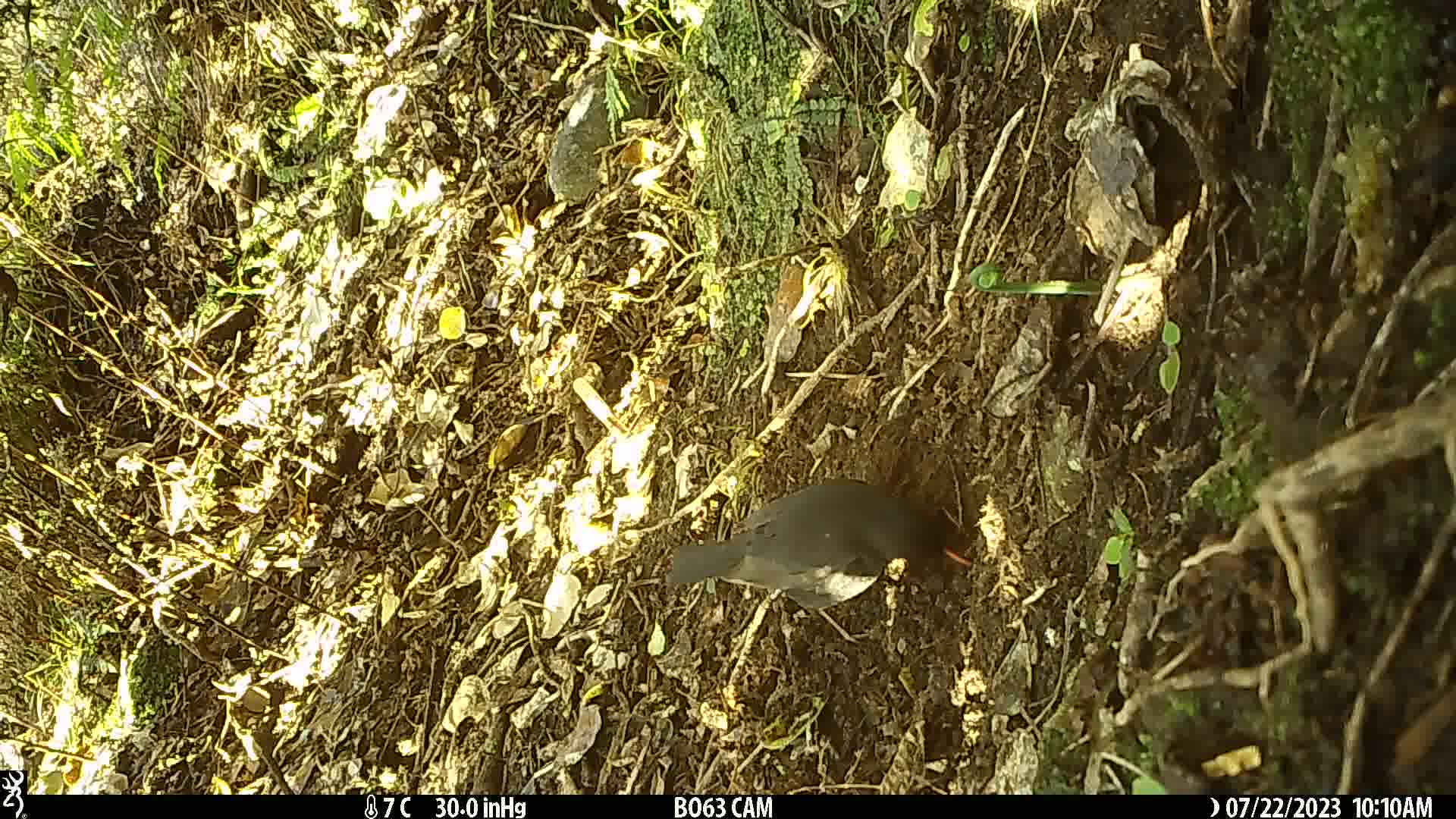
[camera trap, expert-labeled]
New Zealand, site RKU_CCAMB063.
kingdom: Animalia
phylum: Chordata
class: Aves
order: Passeriformes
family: Turdidae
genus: Turdus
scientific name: Turdus merula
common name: eurasian blackbird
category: blackbird